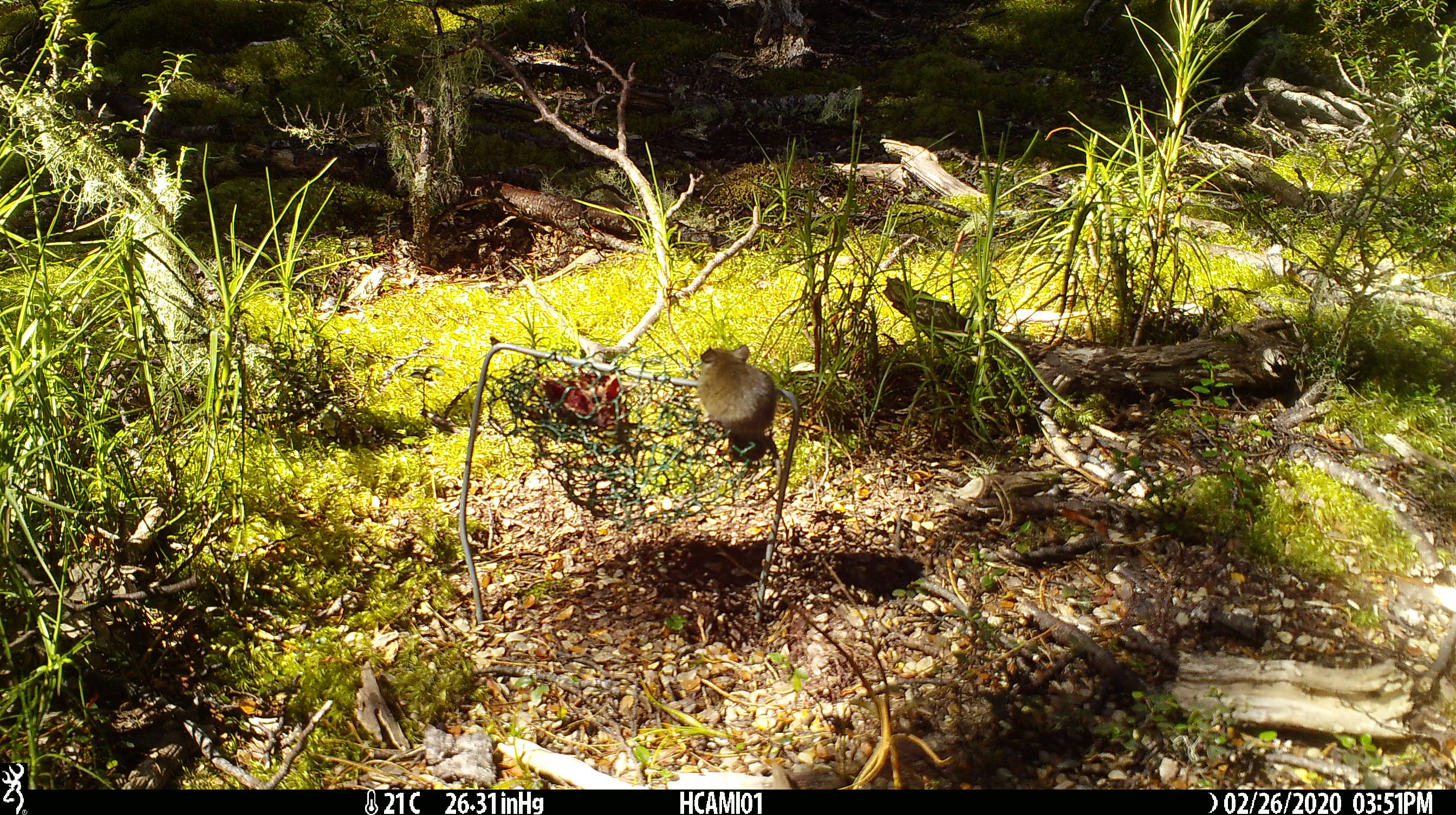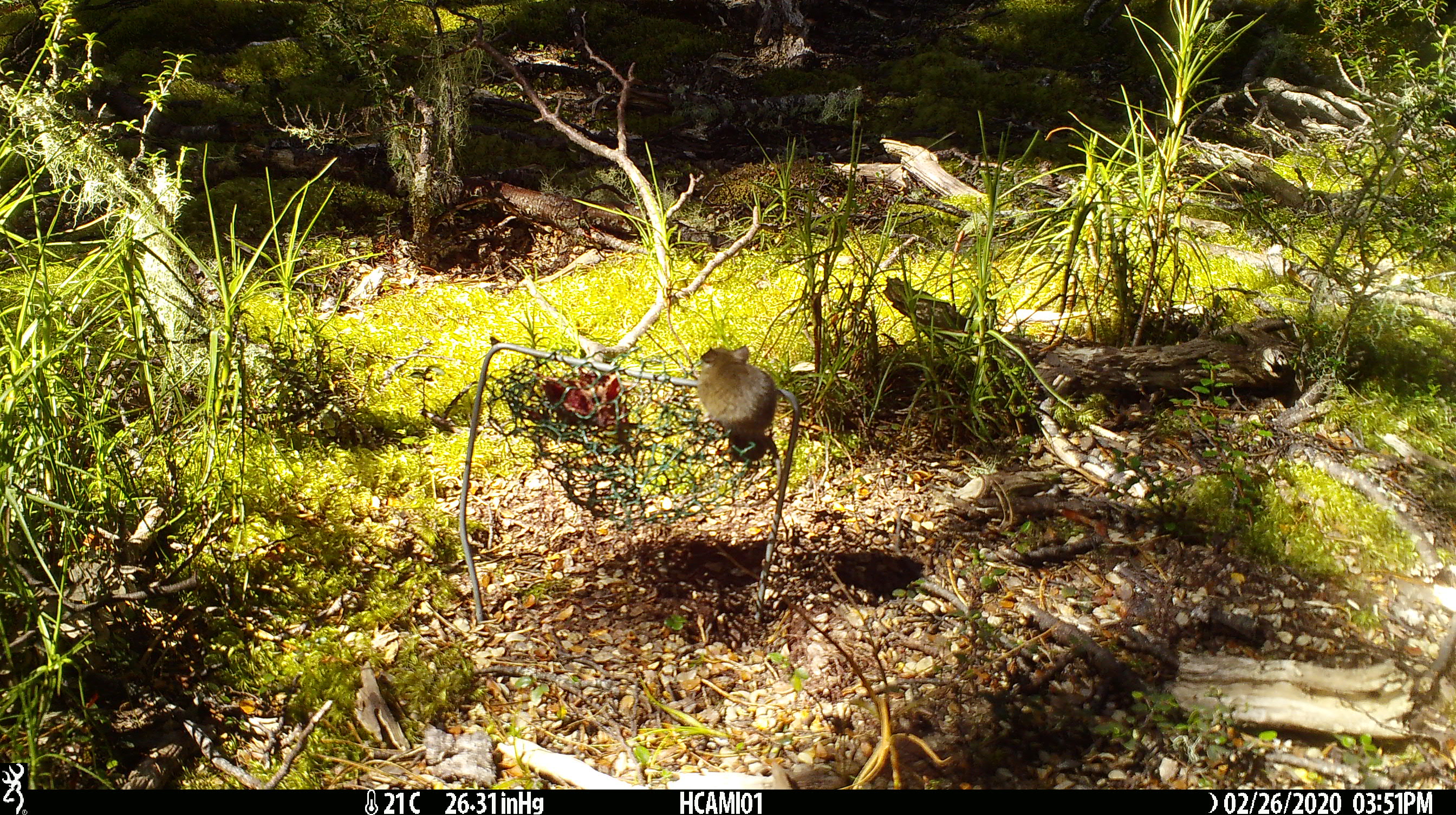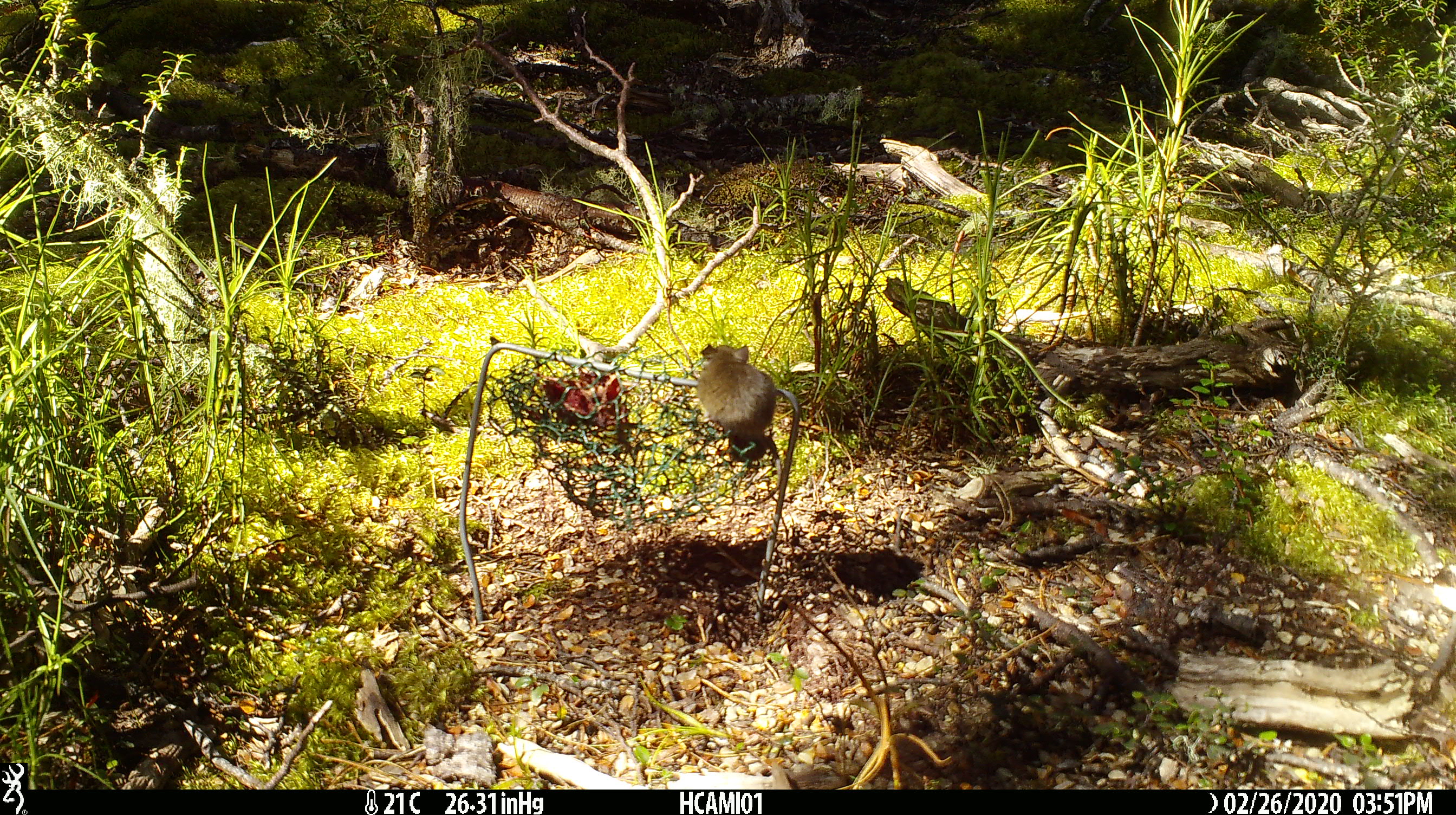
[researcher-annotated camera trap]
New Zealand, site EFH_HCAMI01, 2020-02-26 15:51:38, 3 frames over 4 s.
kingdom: Animalia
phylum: Chordata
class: Mammalia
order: Rodentia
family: Muridae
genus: Mus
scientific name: Mus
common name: mouse